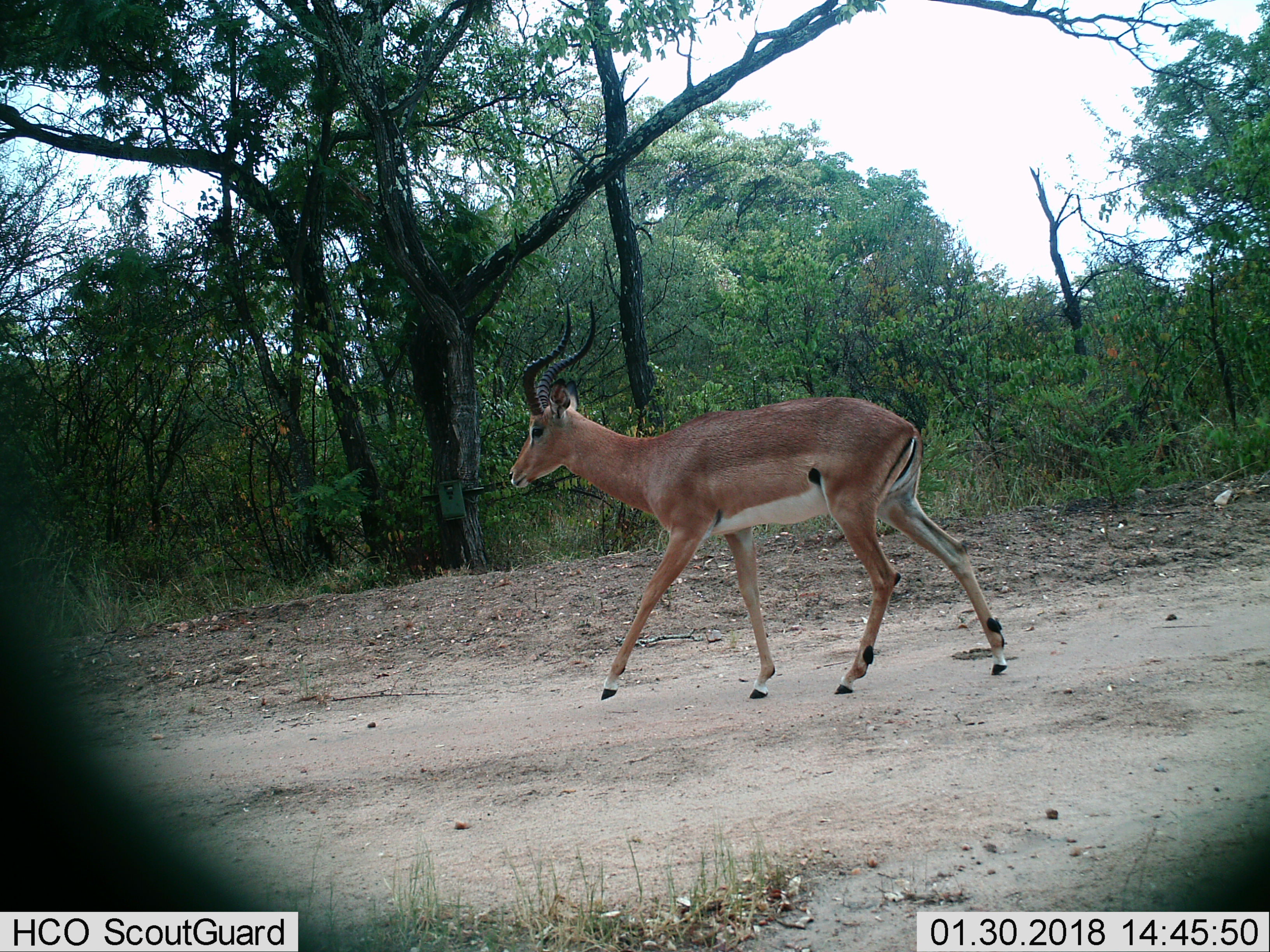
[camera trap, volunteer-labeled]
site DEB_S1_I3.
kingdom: Animalia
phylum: Chordata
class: Mammalia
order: Artiodactyla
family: Bovidae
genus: Aepyceros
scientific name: Aepyceros melampus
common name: impala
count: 1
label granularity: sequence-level